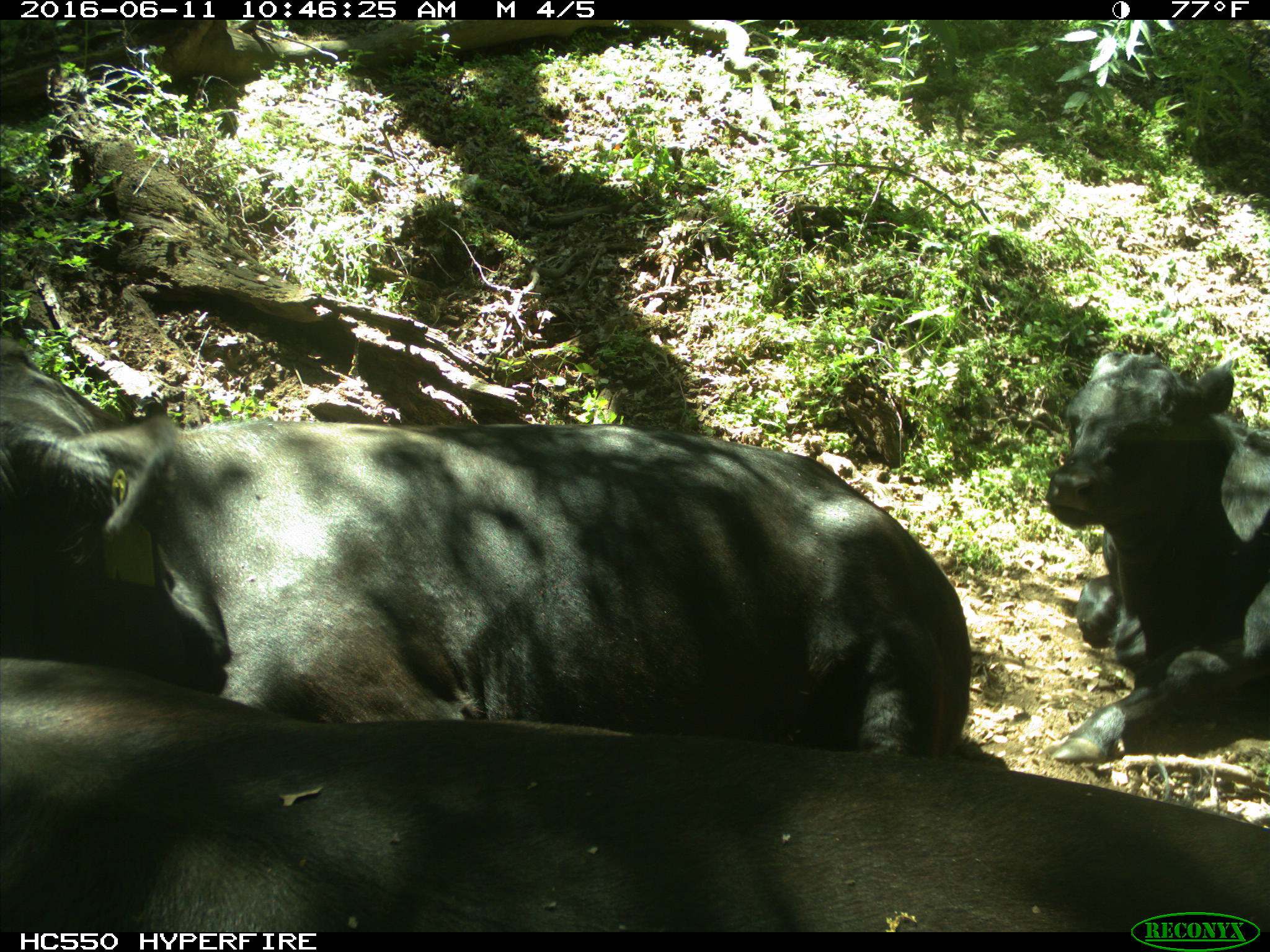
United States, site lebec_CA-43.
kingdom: Animalia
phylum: Chordata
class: Mammalia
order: Artiodactyla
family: Bovidae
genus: Bos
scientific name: Bos taurus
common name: domestic cow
Bos taurus (domestic cow).